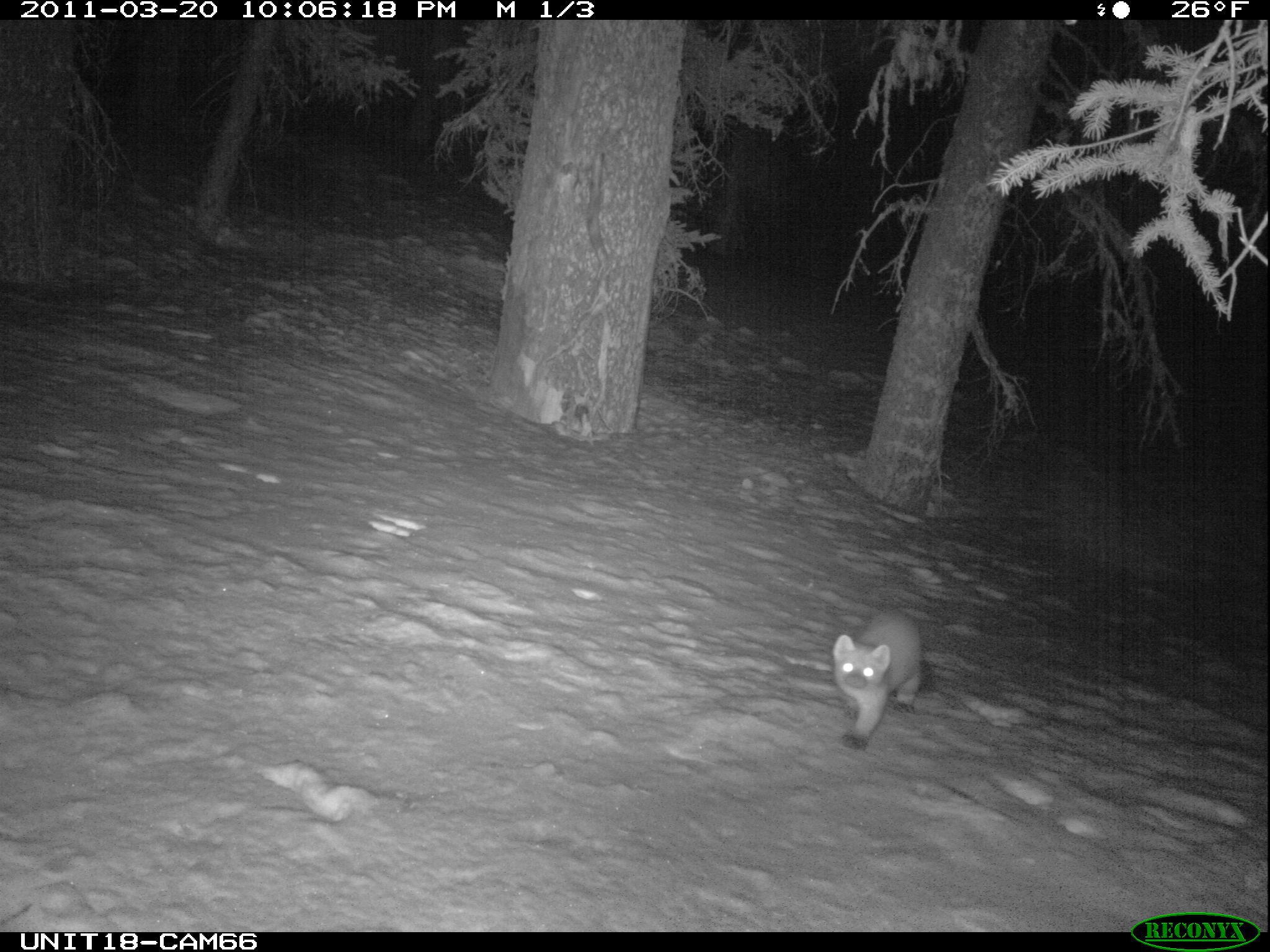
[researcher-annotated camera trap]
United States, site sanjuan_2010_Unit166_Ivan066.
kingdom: Animalia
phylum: Chordata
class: Mammalia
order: Carnivora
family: Mustelidae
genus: Martes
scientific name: Martes americana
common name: american marten